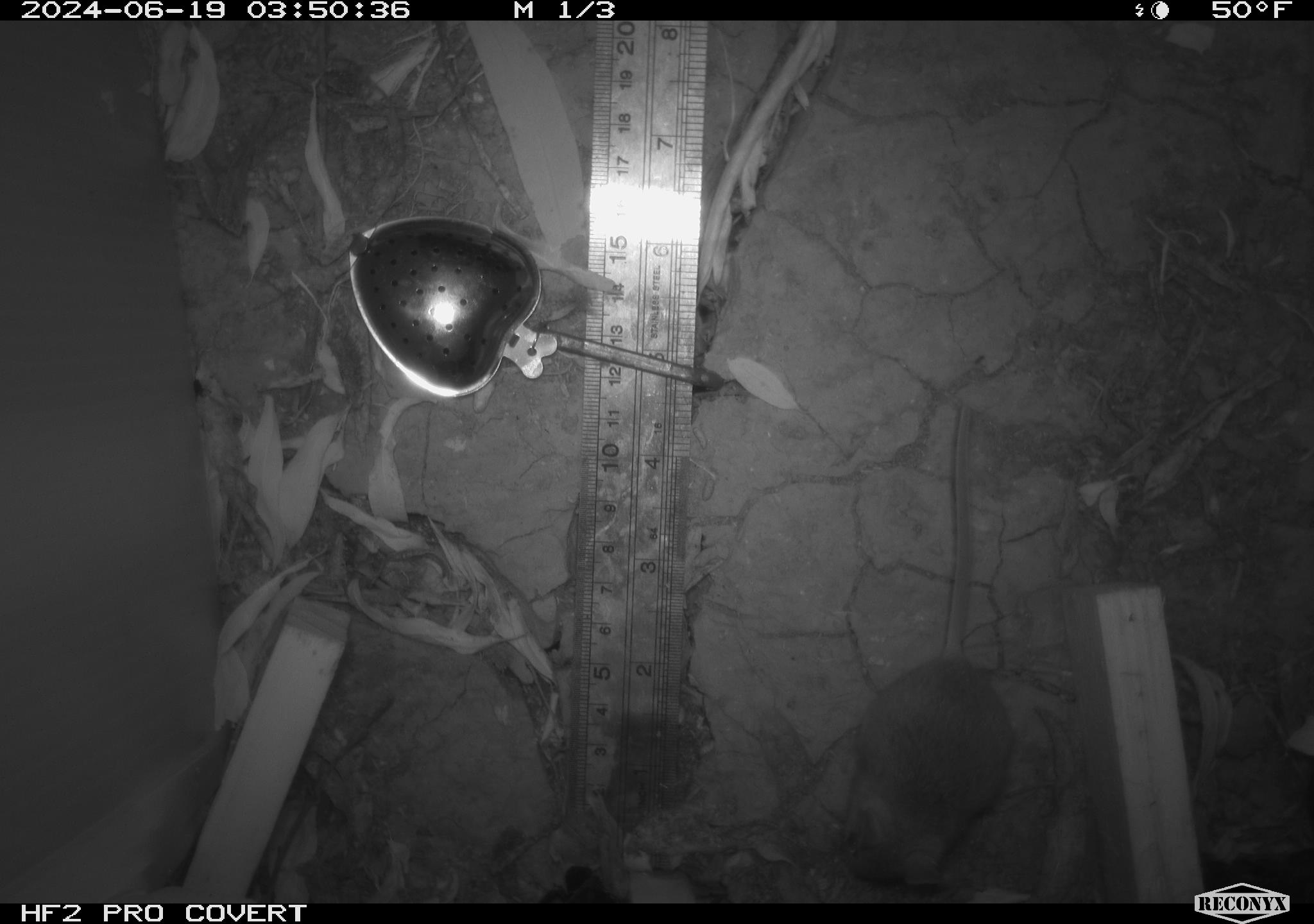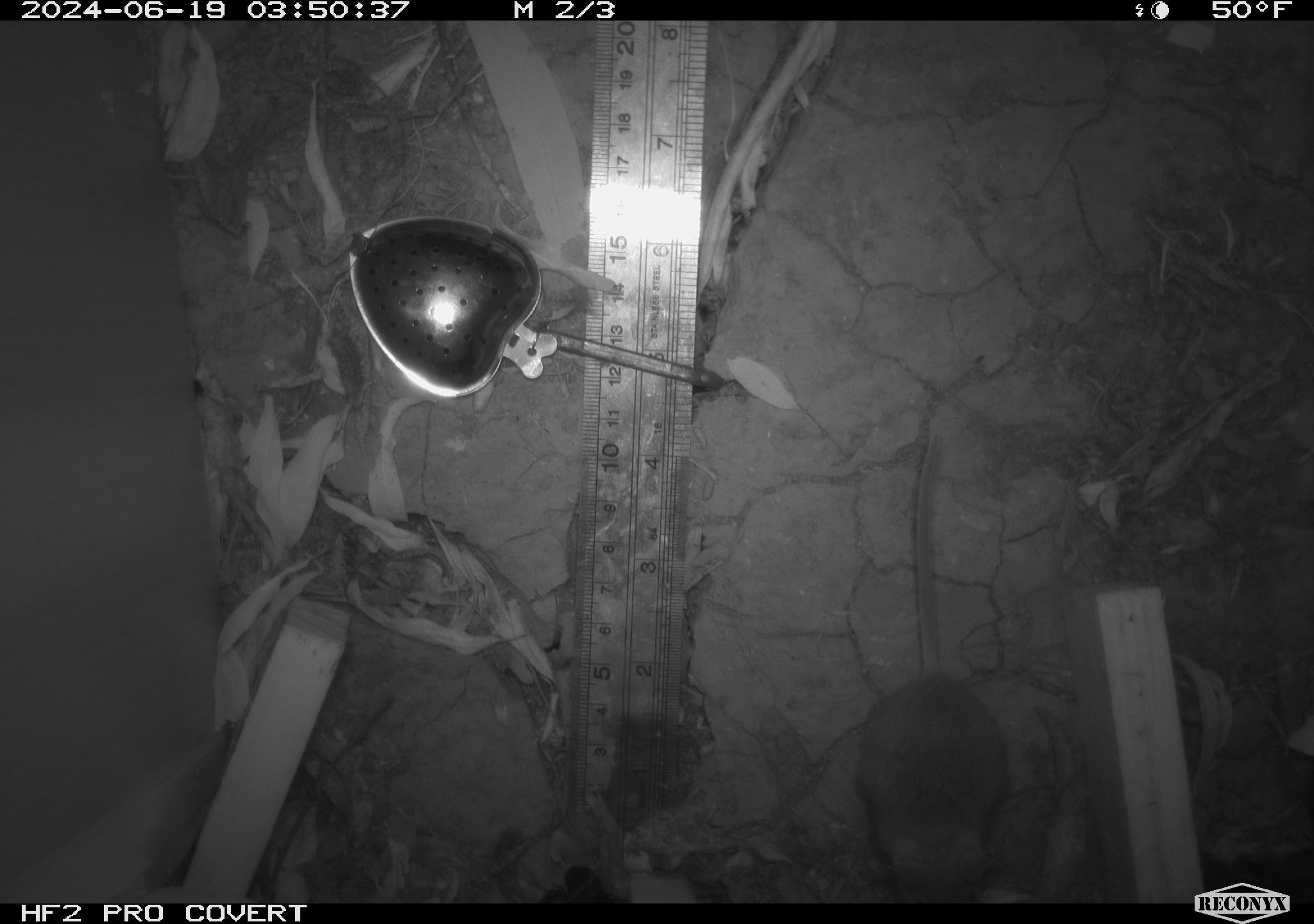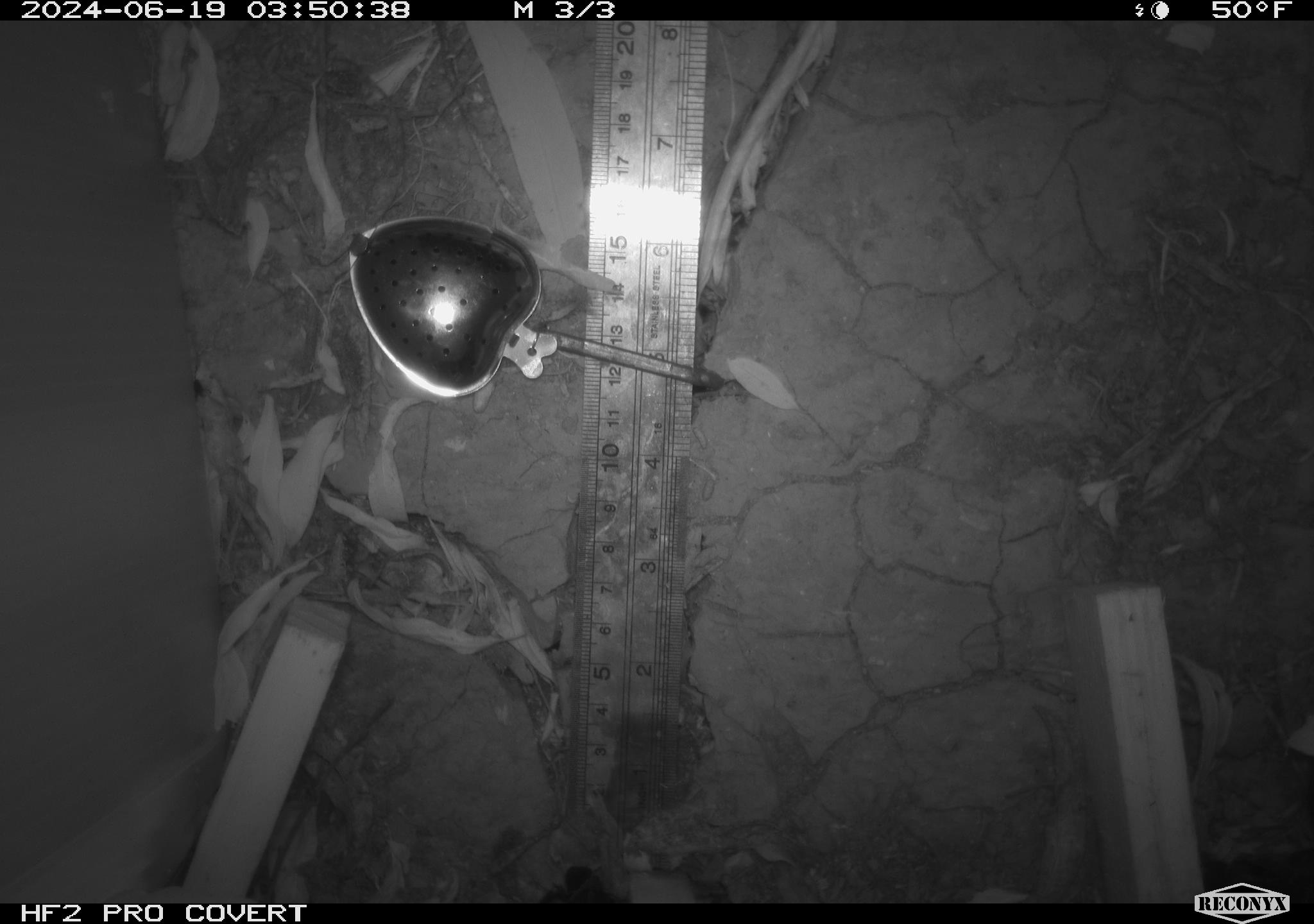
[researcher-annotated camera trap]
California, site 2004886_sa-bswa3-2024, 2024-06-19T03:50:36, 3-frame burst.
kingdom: Animalia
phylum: Chordata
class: Mammalia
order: Rodentia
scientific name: Rodentia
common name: mouse species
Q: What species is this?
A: Mouse species (Rodentia).